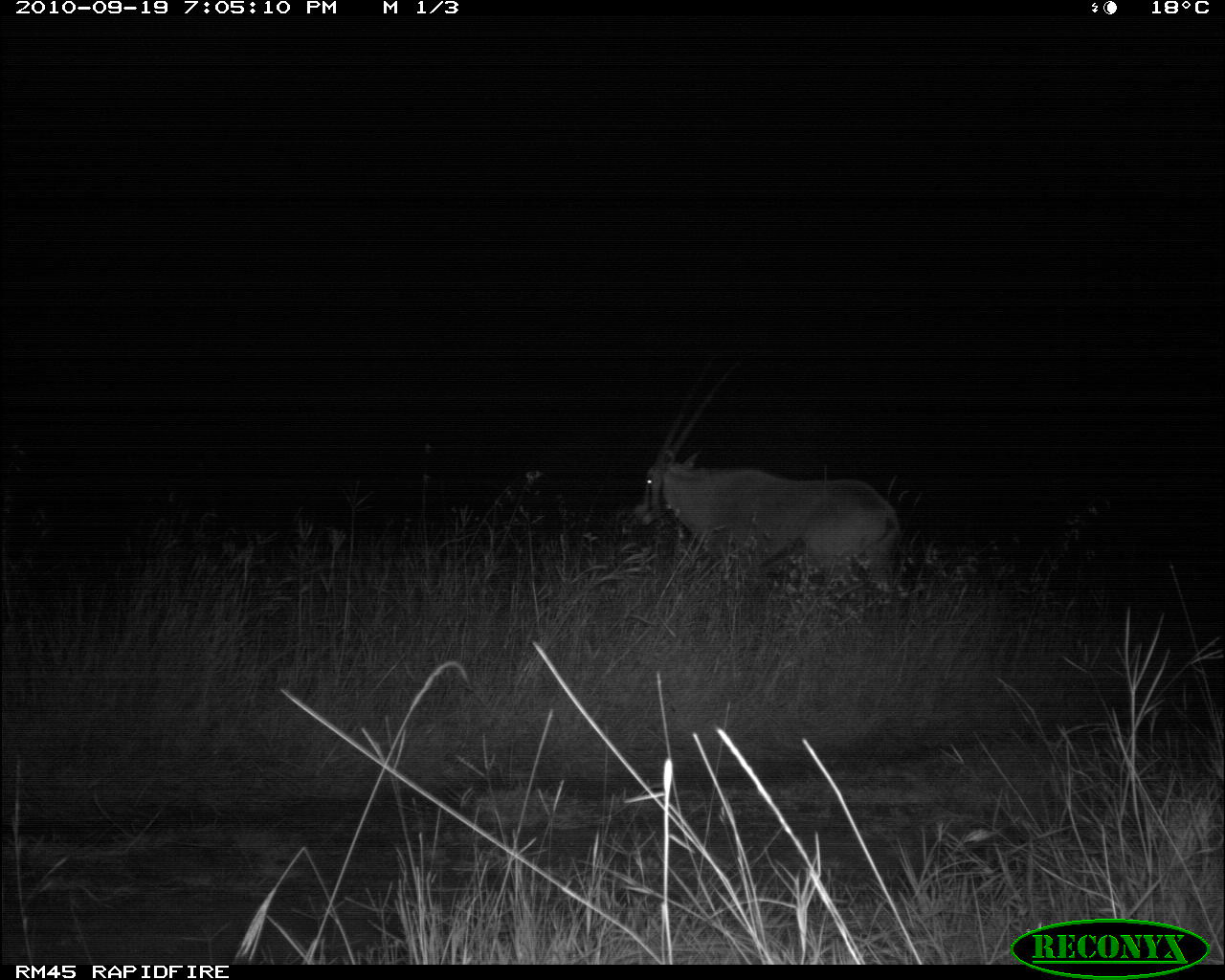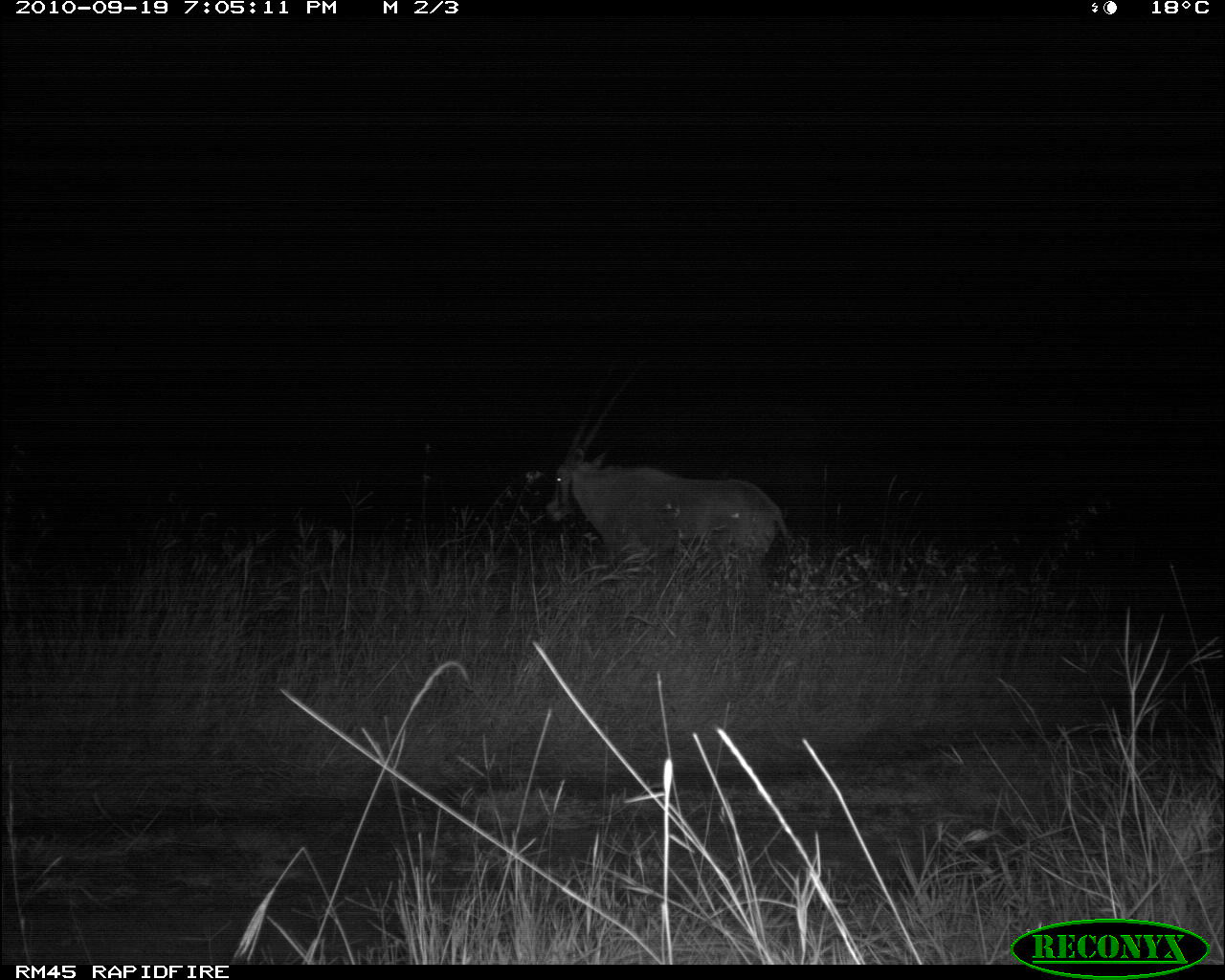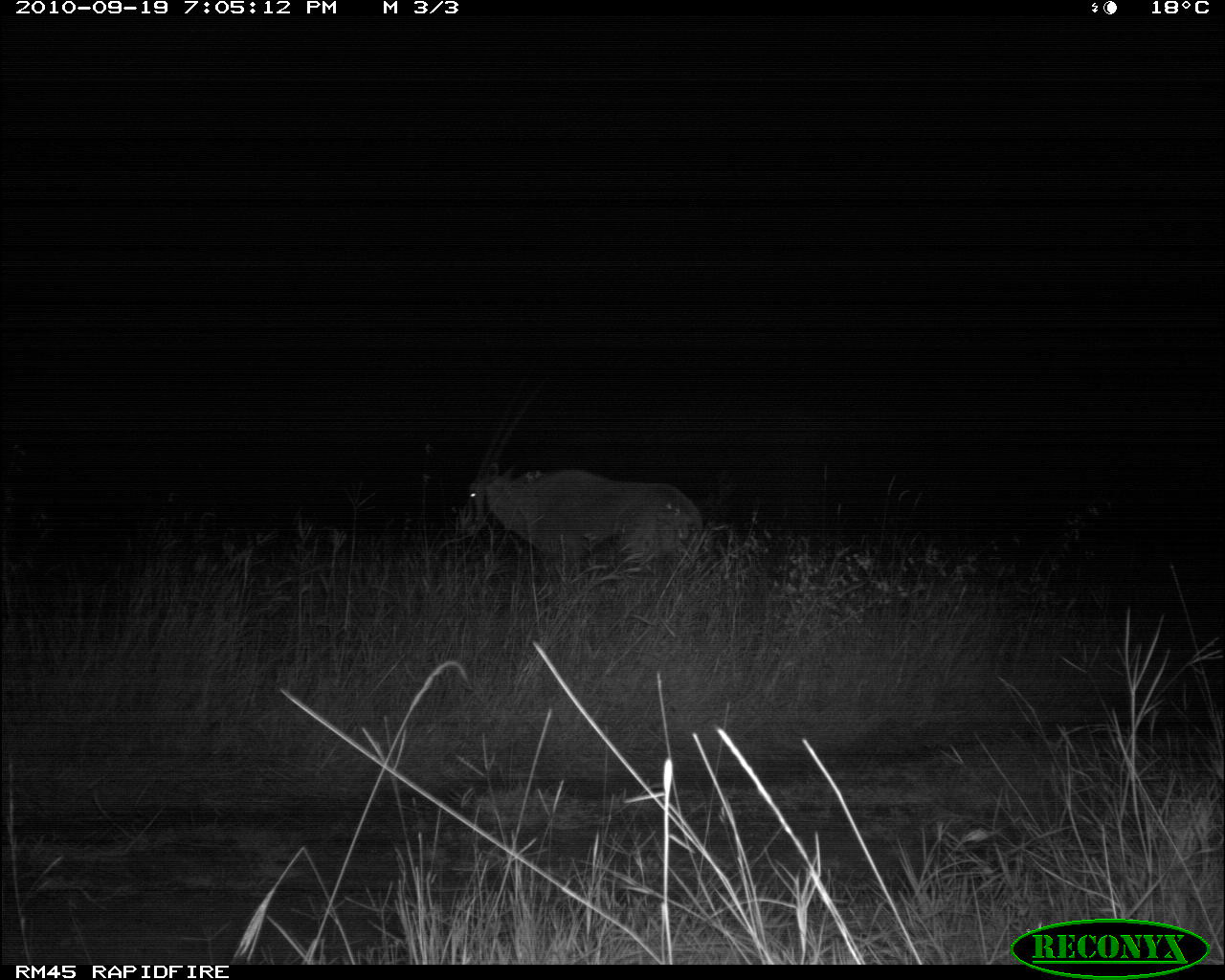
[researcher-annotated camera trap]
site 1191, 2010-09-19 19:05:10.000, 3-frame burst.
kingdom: Animalia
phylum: Chordata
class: Mammalia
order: Artiodactyla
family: Bovidae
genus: Oryx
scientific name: Oryx beisa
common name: east african oryx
Oryx beisa (east african oryx), count 1.